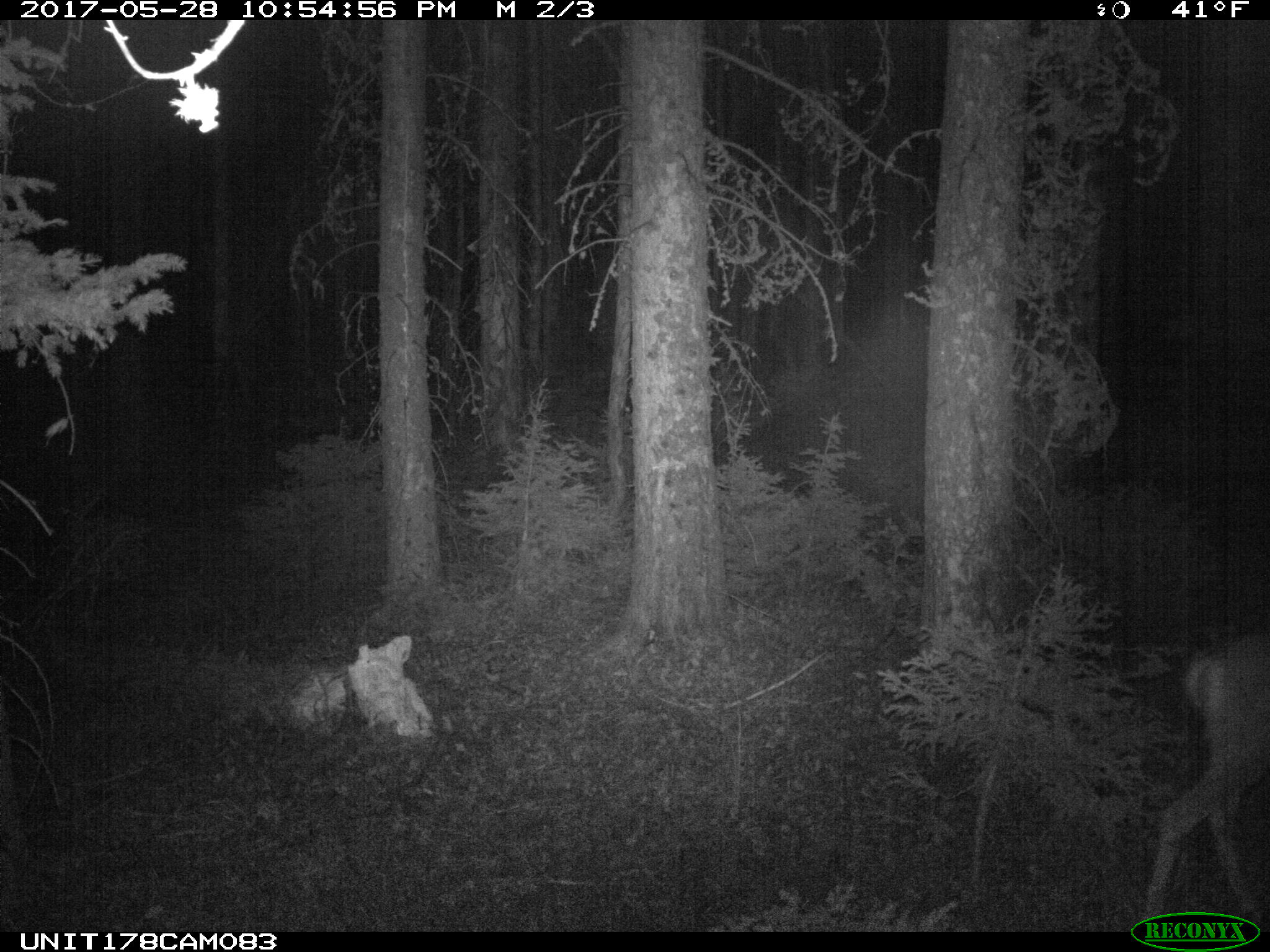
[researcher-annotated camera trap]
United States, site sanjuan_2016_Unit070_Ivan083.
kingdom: Animalia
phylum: Chordata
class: Mammalia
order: Artiodactyla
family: Cervidae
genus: Odocoileus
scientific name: Odocoileus hemionus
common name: mule deer